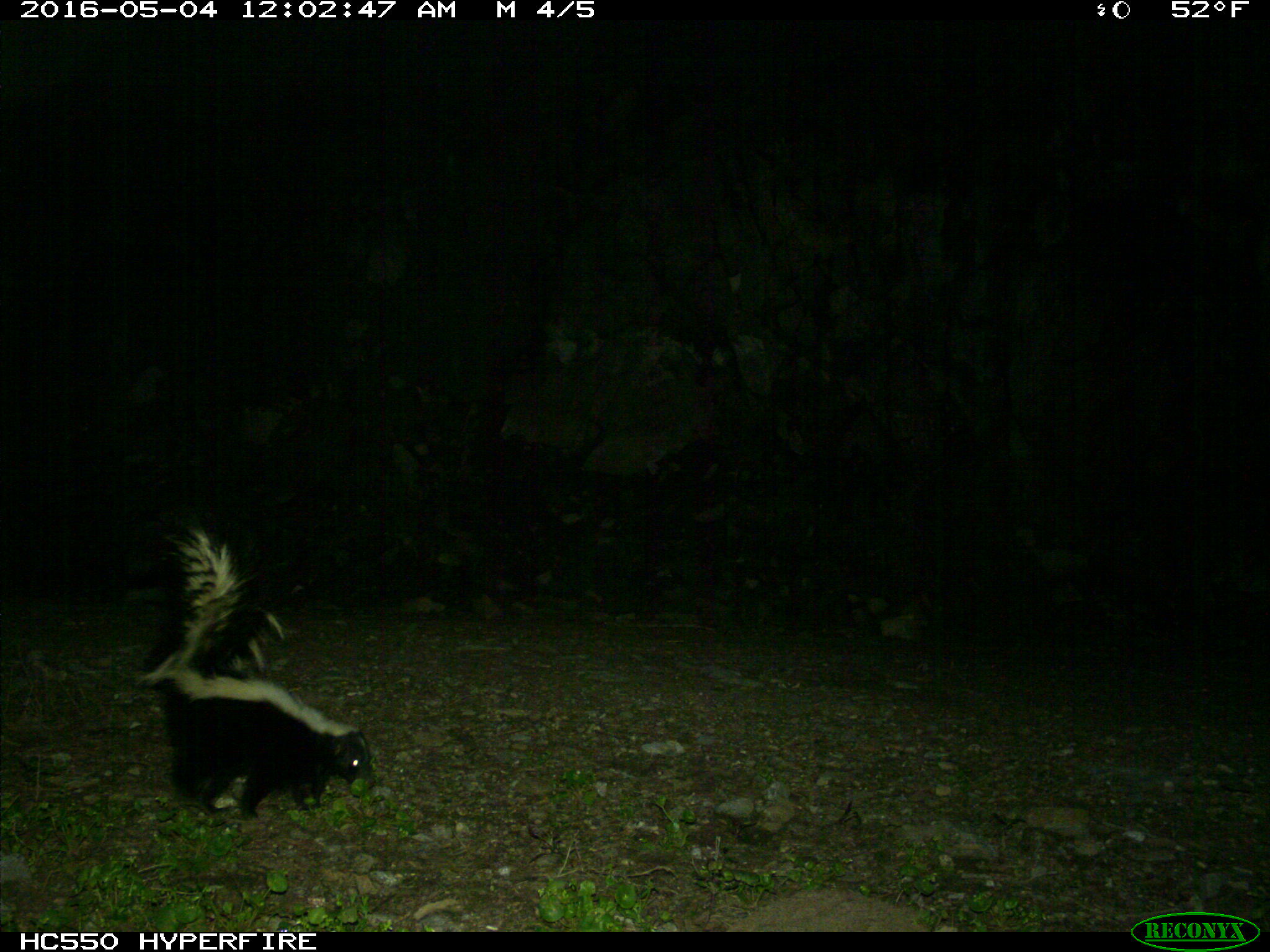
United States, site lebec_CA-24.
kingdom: Animalia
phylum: Chordata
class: Mammalia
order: Carnivora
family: Mephitidae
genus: Mephitis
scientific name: Mephitis mephitis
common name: striped skunk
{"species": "Mephitis mephitis (striped skunk)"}